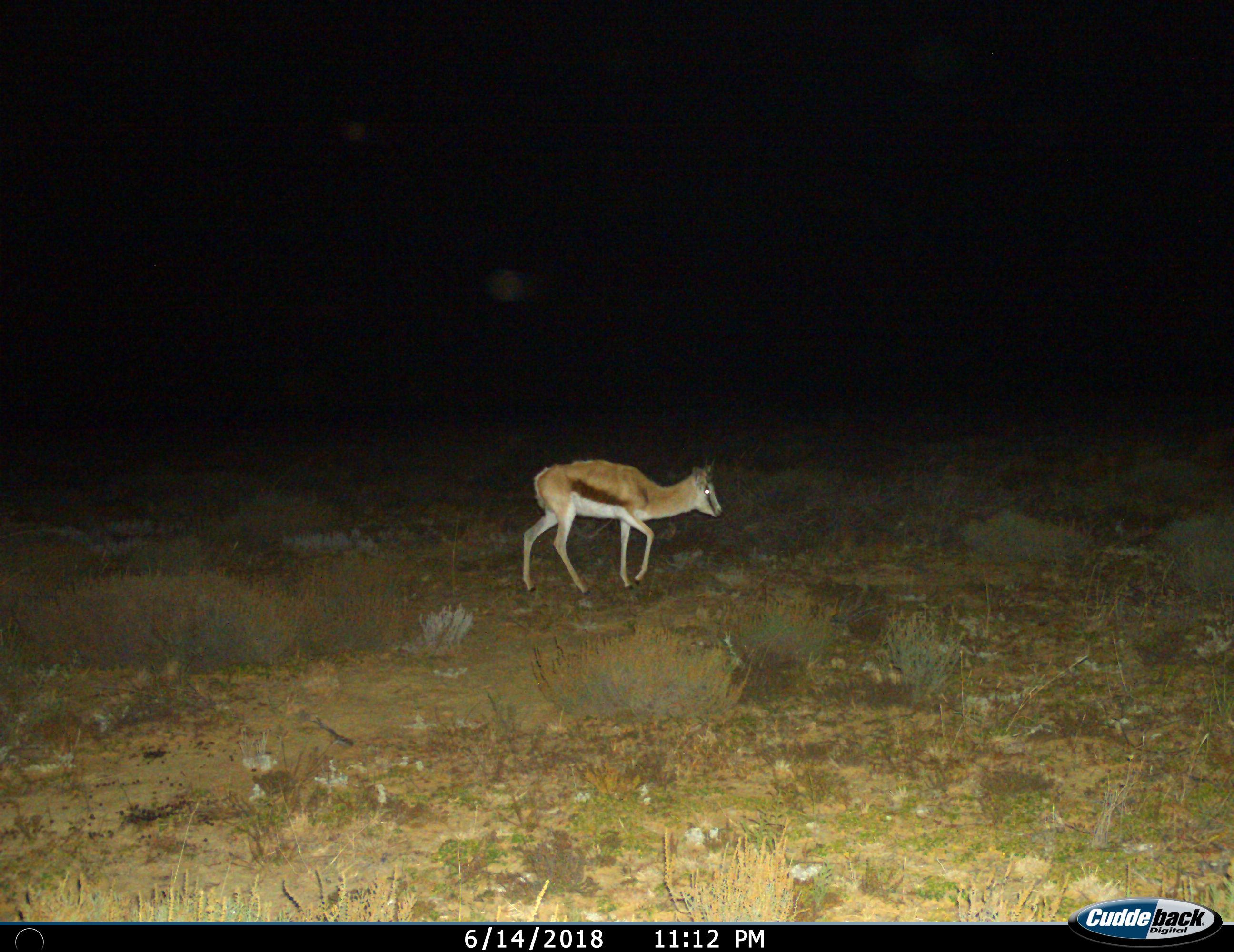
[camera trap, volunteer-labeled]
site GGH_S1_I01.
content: unidentified animal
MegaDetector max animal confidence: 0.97